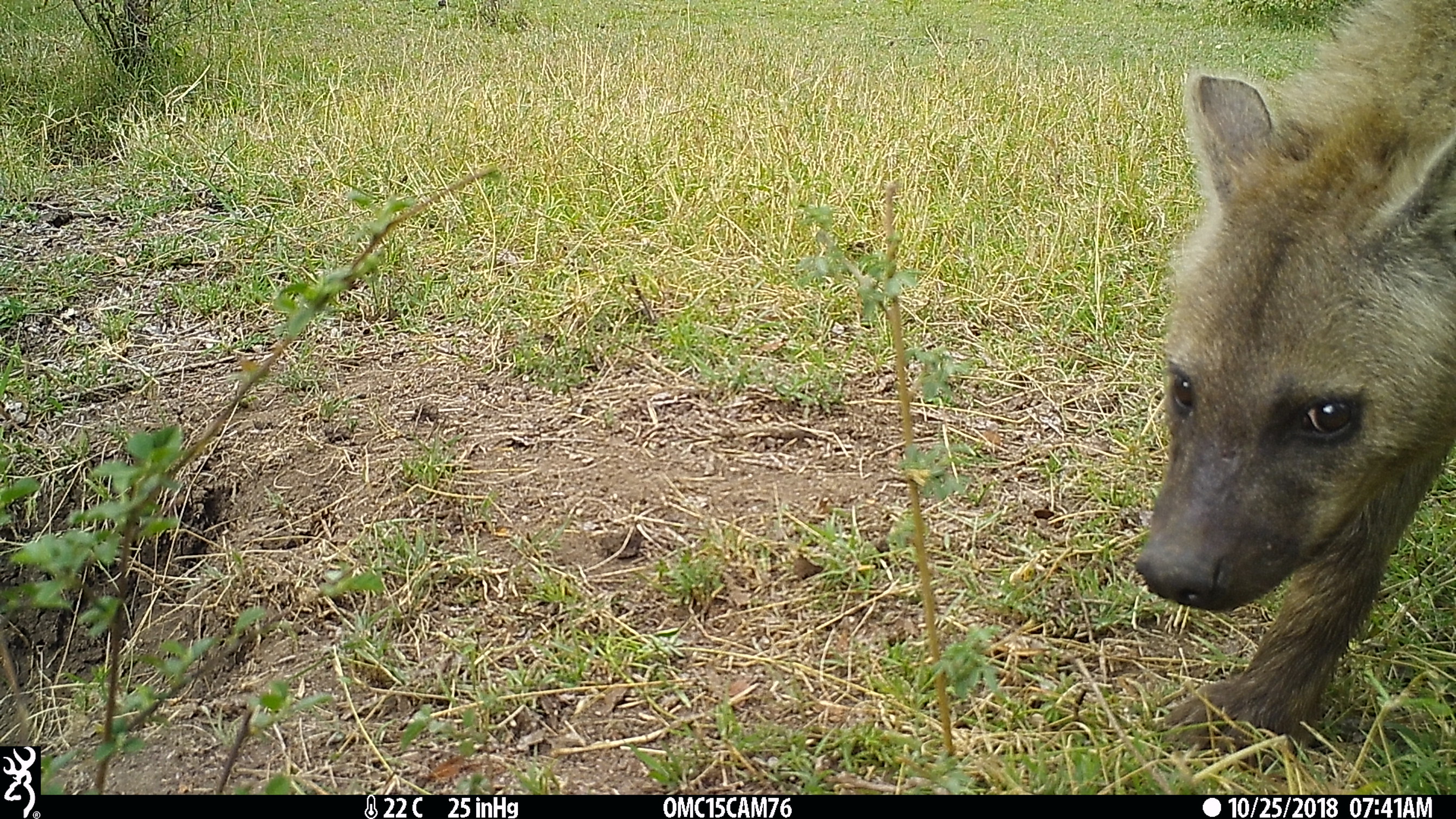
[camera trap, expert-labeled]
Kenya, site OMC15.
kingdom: Animalia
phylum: Chordata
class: Mammalia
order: Carnivora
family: Hyaenidae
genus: Crocuta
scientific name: Crocuta crocuta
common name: spotted hyena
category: hyena spotted